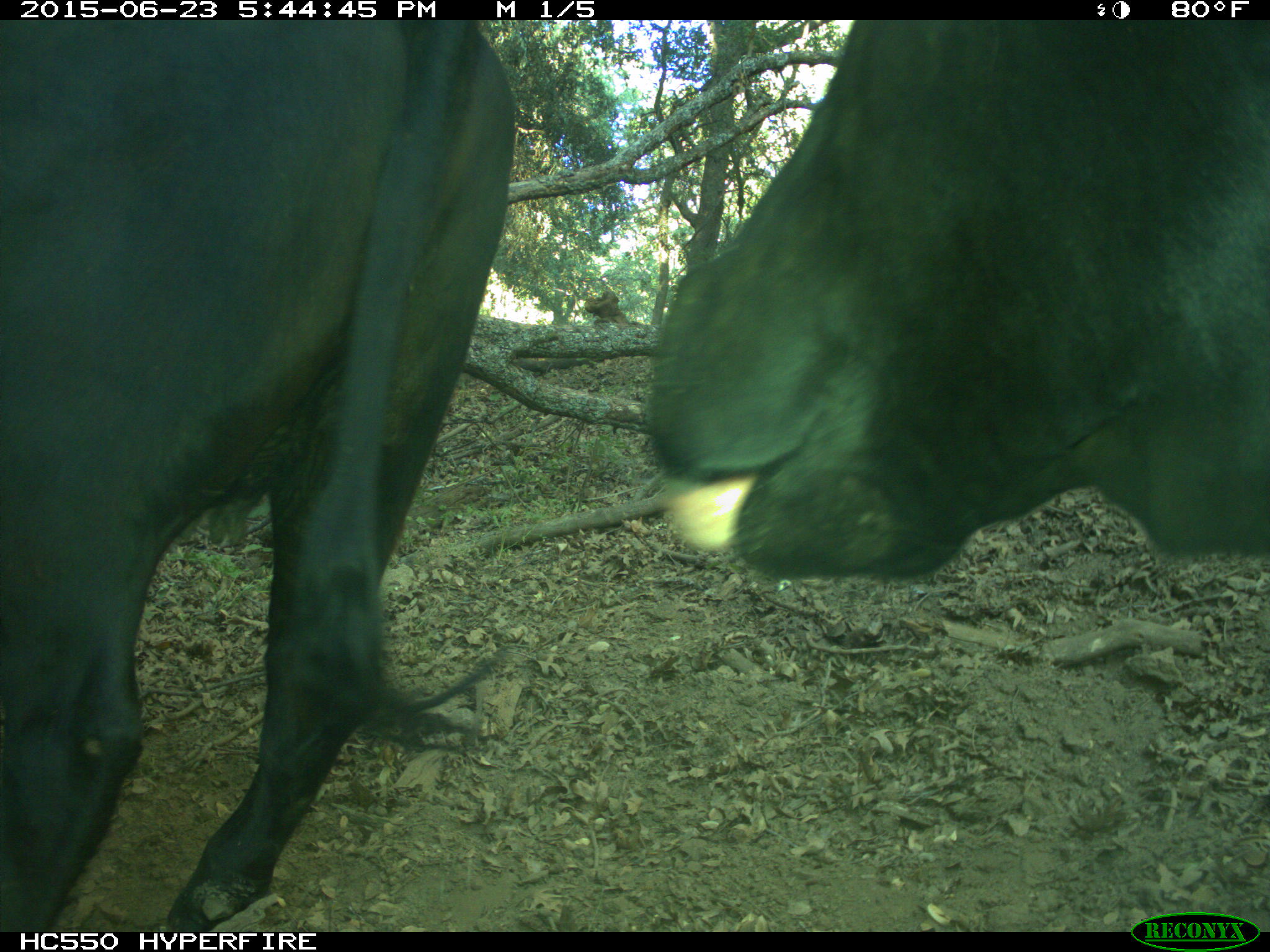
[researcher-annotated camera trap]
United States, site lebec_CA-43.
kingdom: Animalia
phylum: Chordata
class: Mammalia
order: Artiodactyla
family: Bovidae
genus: Bos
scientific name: Bos taurus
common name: domestic cow